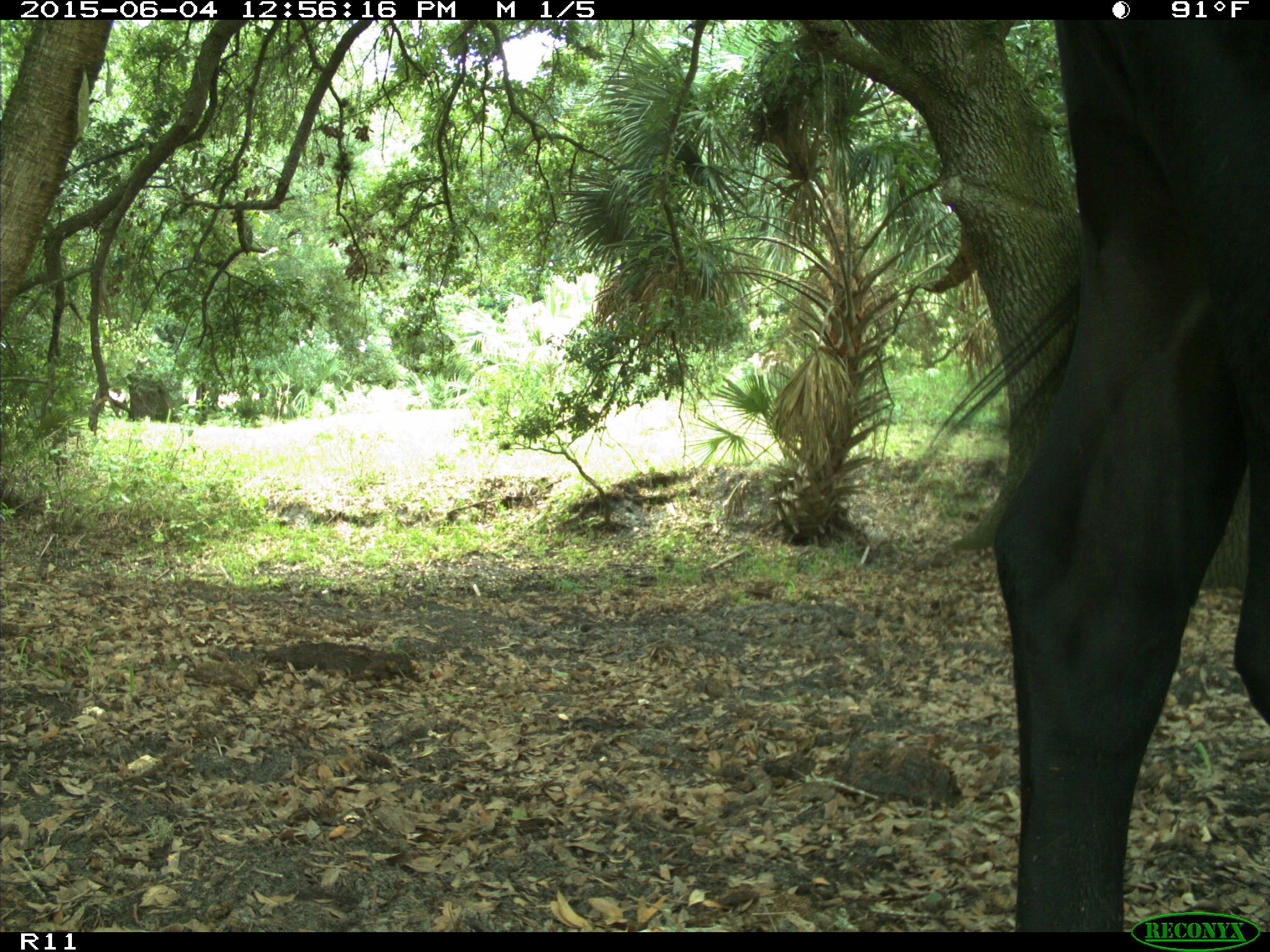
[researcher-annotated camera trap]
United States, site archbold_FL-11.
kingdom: Animalia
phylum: Chordata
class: Mammalia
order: Artiodactyla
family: Bovidae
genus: Bos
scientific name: Bos taurus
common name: domestic cow